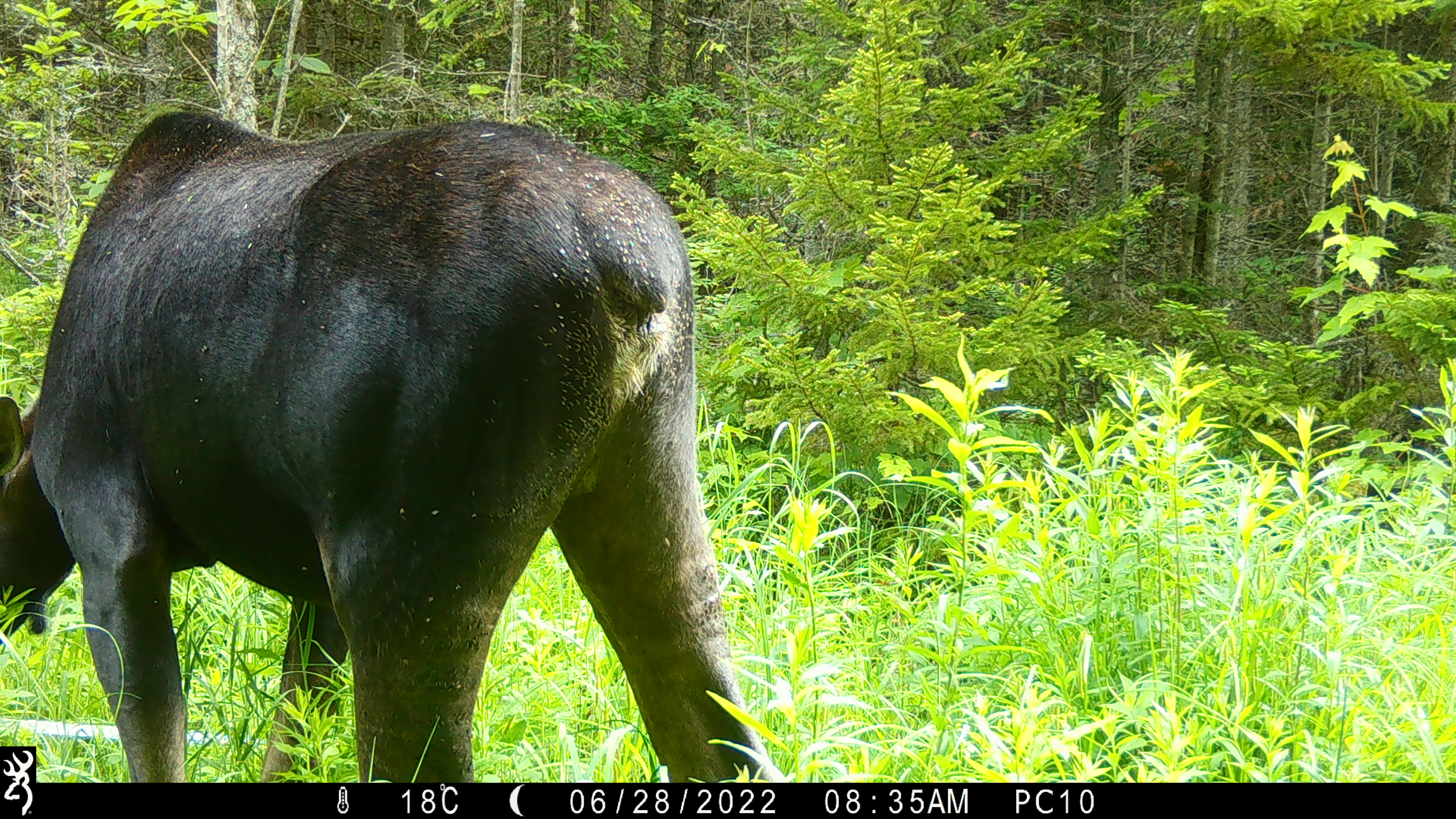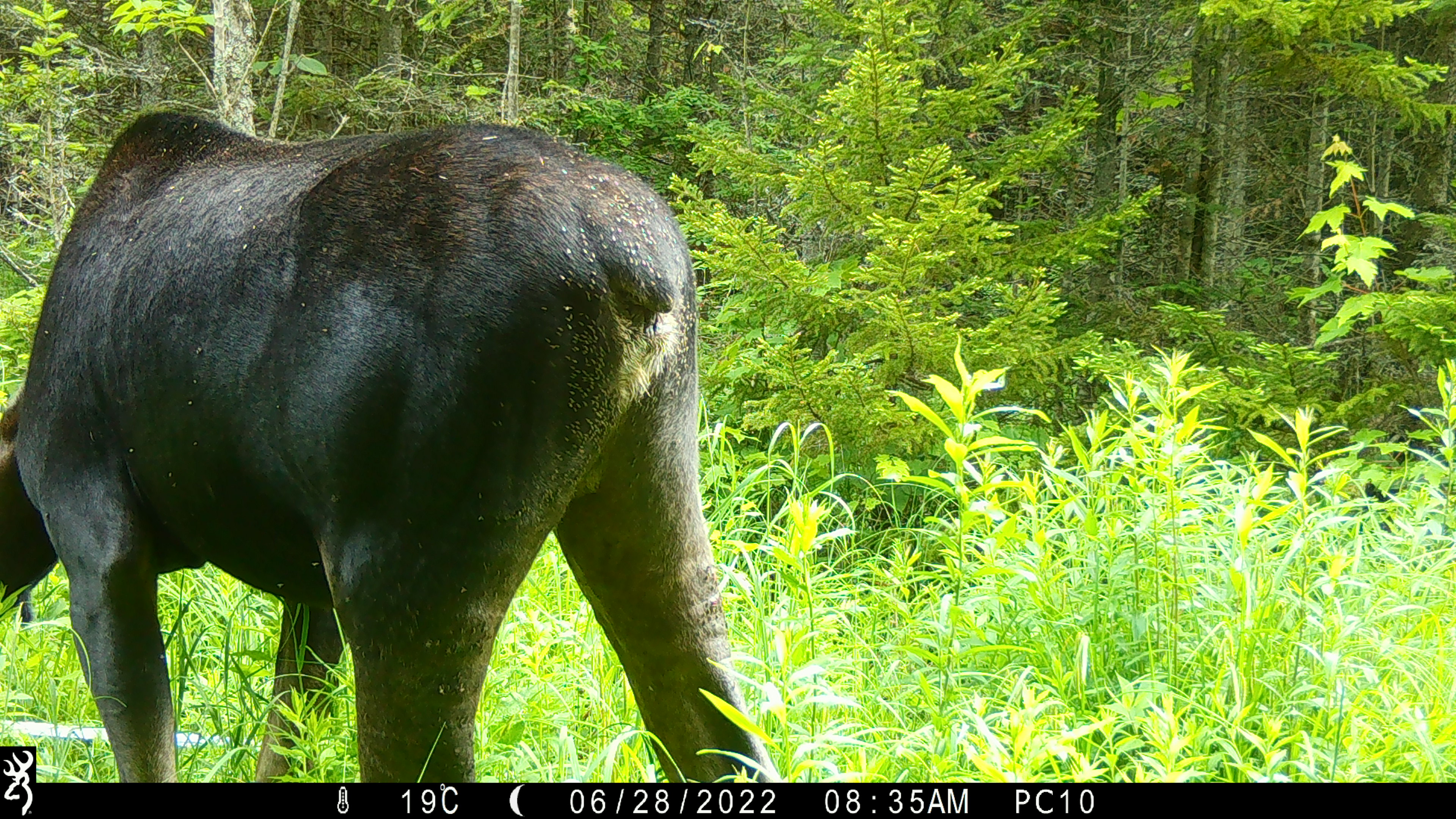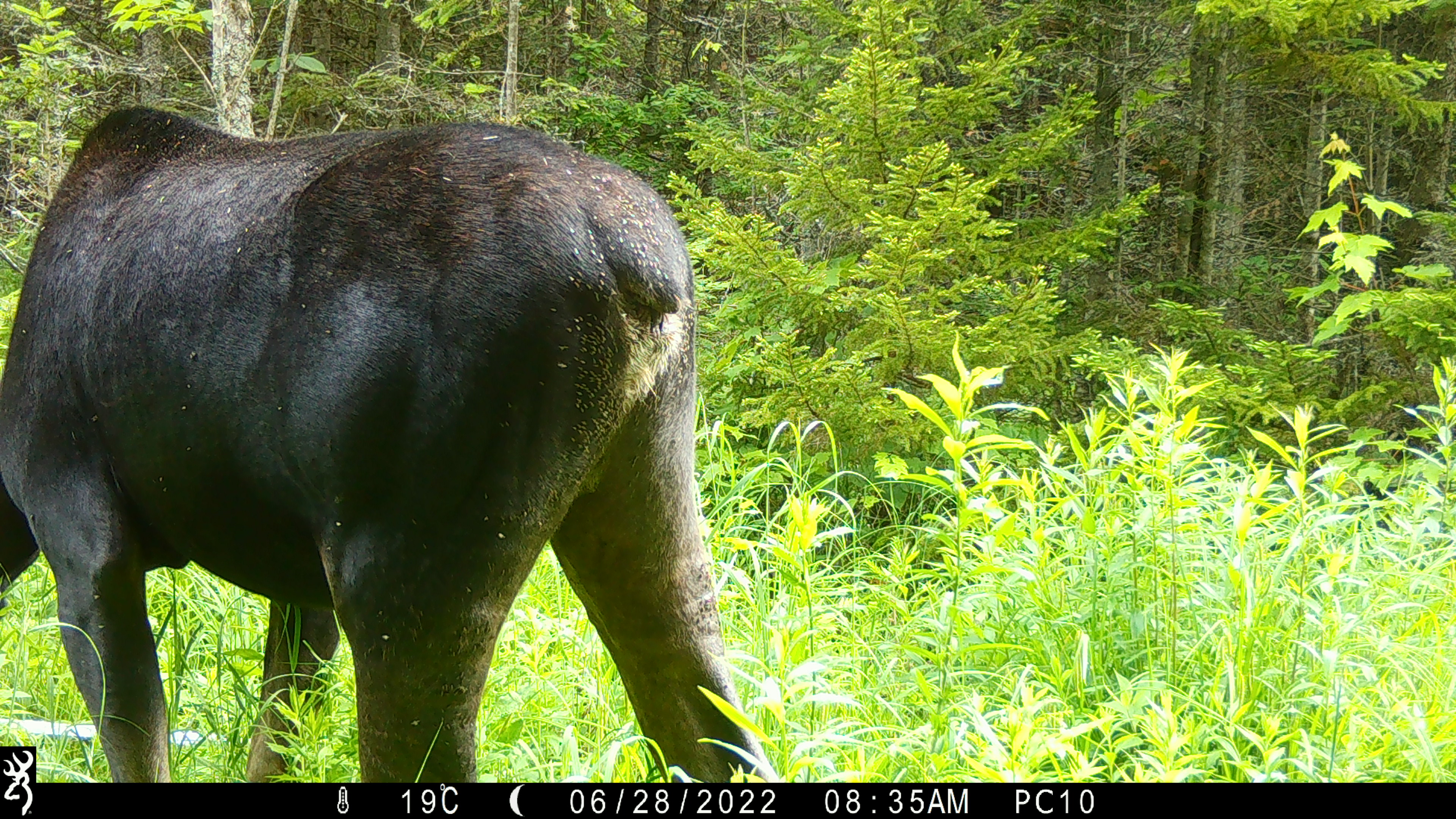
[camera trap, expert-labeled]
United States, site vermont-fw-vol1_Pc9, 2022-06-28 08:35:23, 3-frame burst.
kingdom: Animalia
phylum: Chordata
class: Mammalia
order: Artiodactyla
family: Cervidae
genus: Alces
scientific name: Alces alces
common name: moose